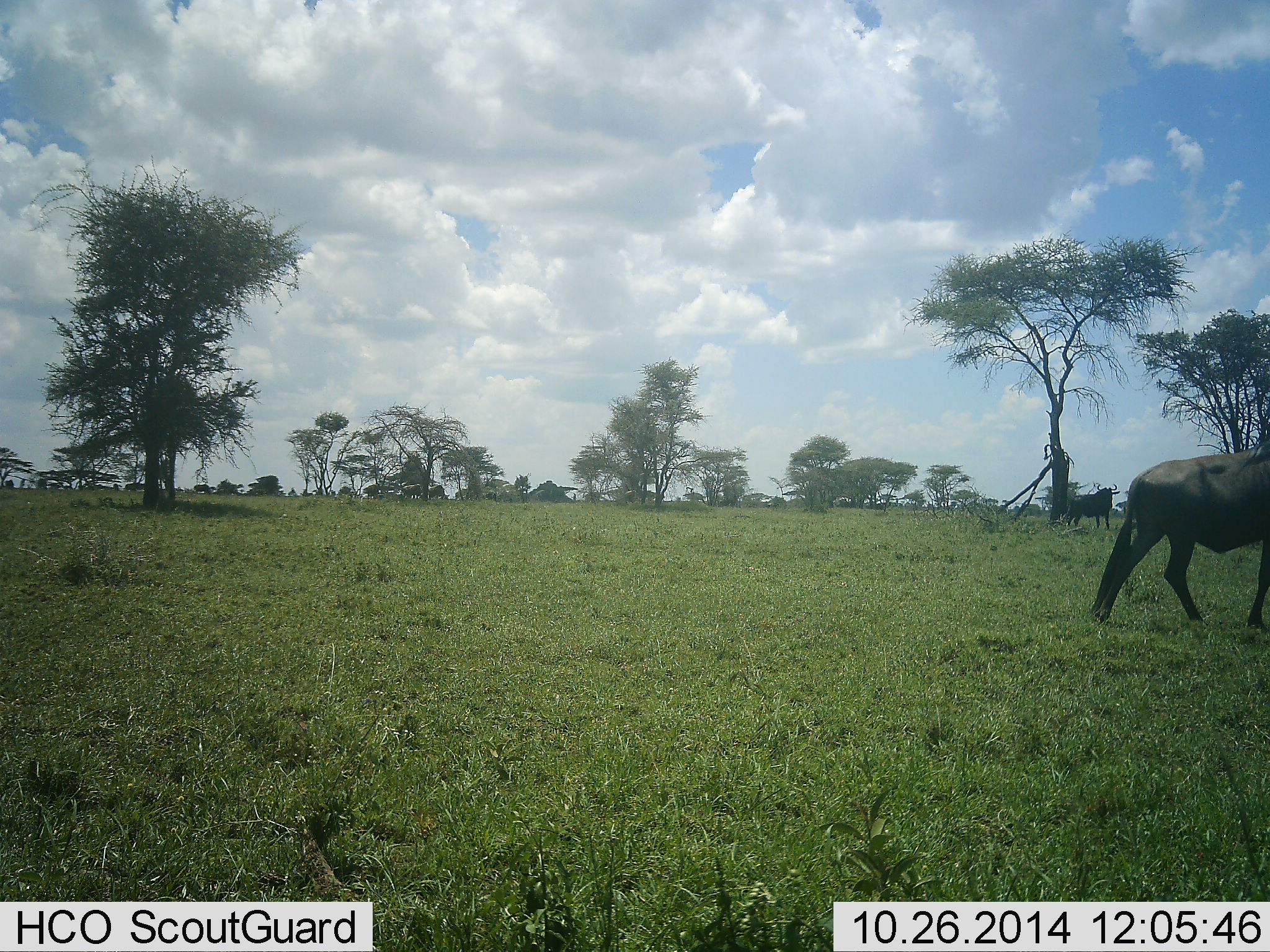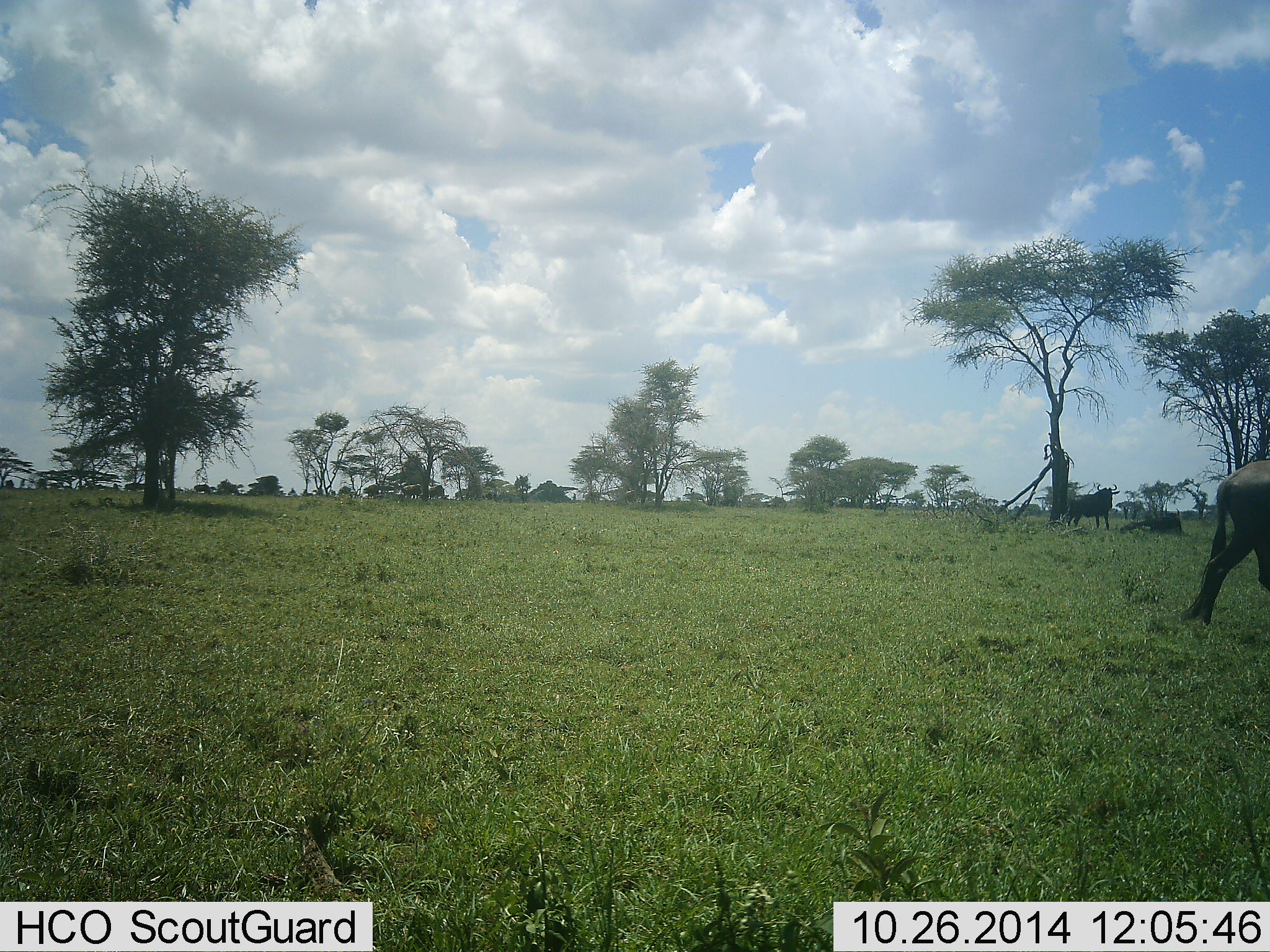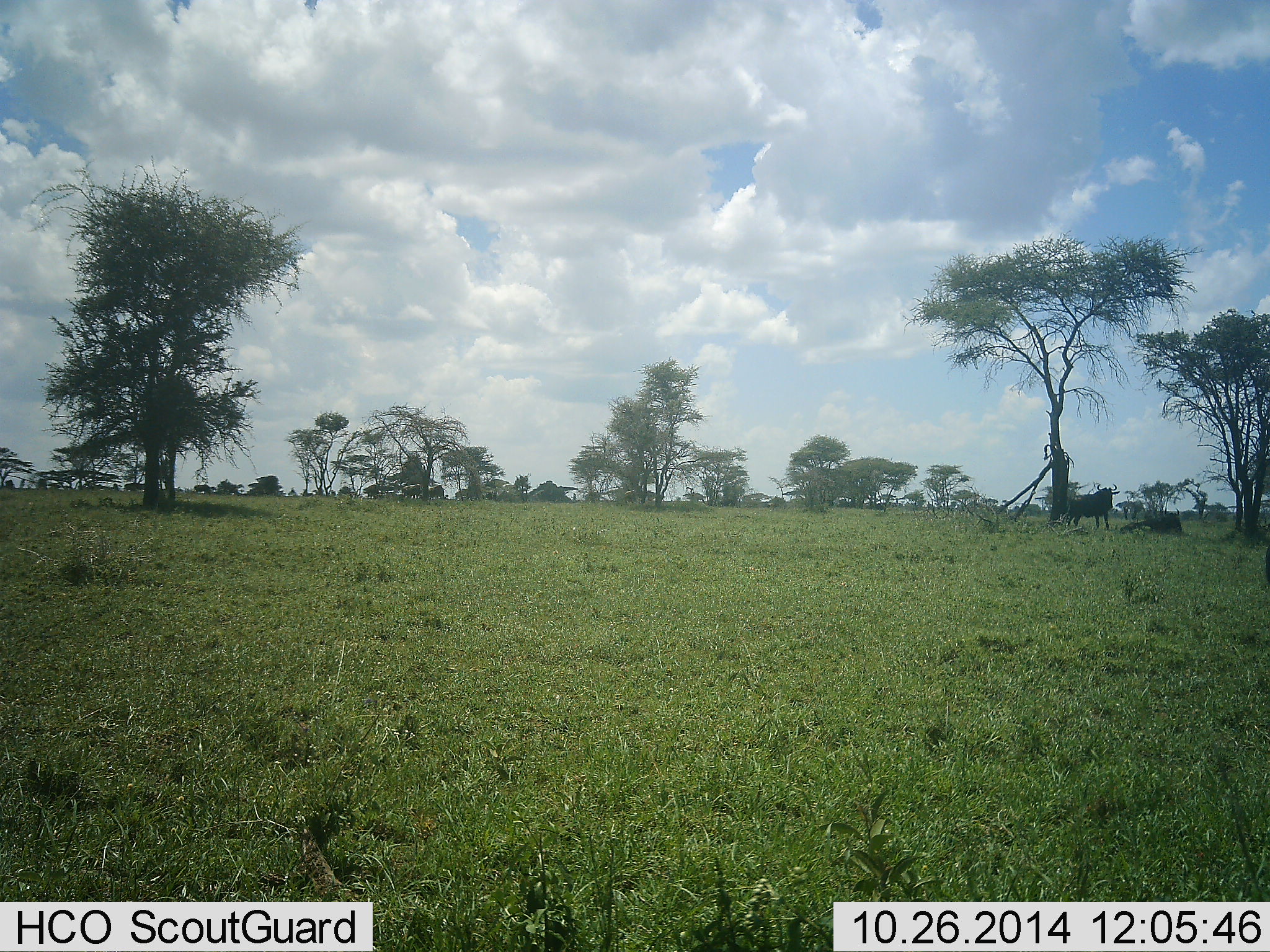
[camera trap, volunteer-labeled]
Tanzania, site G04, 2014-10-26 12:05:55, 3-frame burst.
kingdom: Animalia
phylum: Chordata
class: Mammalia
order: Artiodactyla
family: Bovidae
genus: Connochaetes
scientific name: Connochaetes taurinus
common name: blue wildebeest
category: wildebeest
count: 2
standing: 82%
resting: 18%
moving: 91%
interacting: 0%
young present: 0%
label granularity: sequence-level